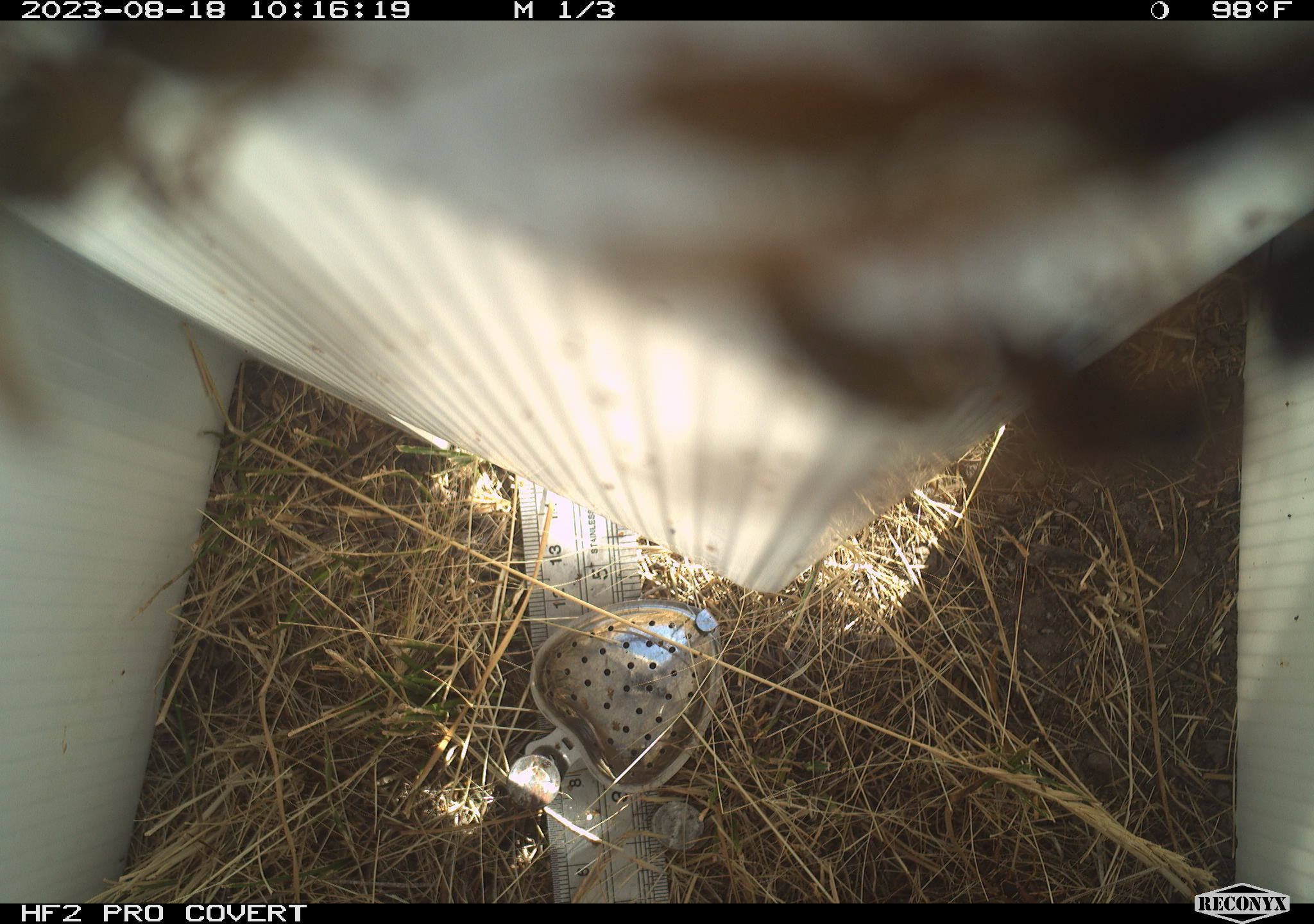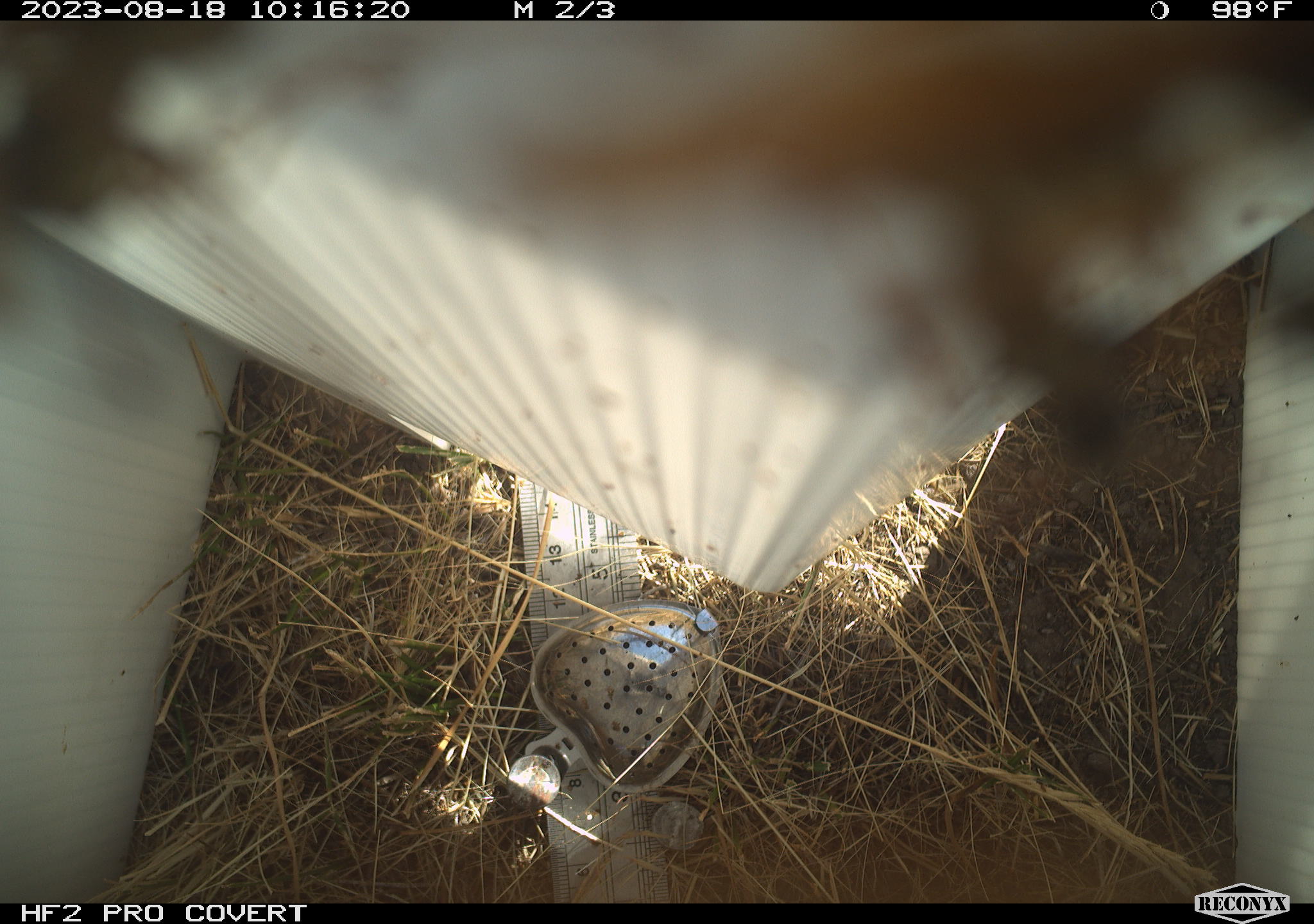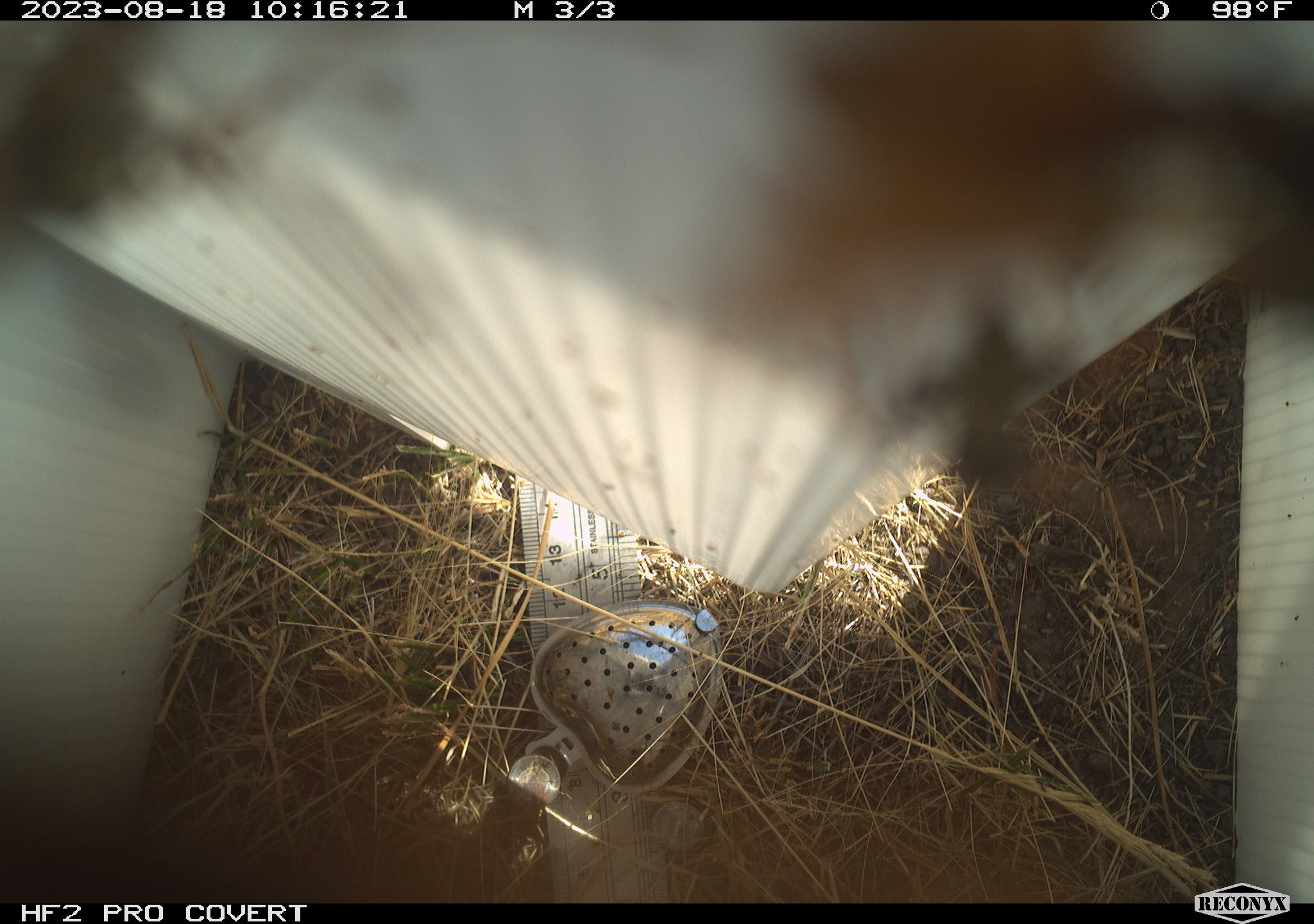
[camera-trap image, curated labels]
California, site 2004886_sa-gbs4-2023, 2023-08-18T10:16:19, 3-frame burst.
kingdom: Animalia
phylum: Arthropoda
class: Insecta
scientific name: Insecta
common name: insect